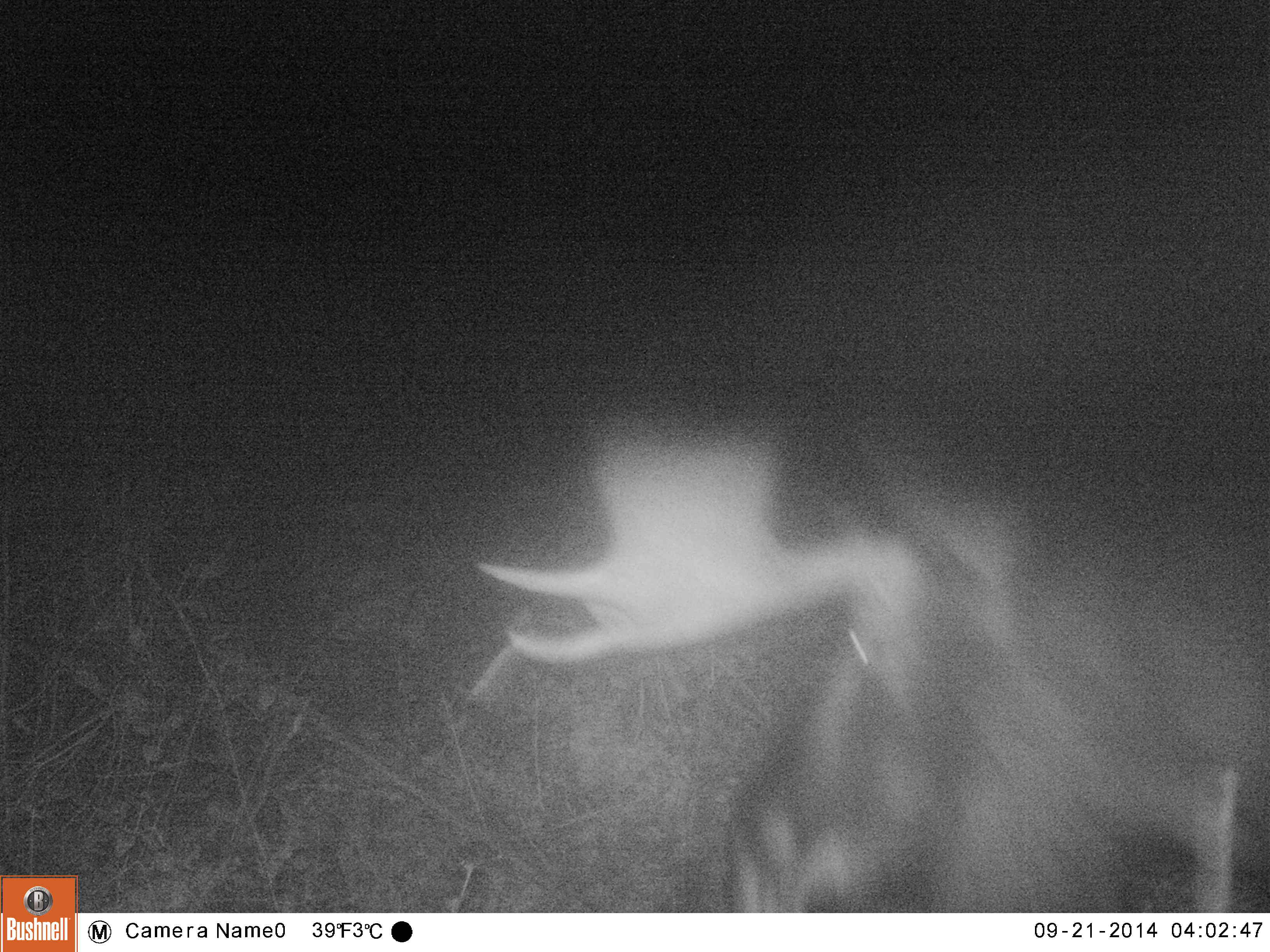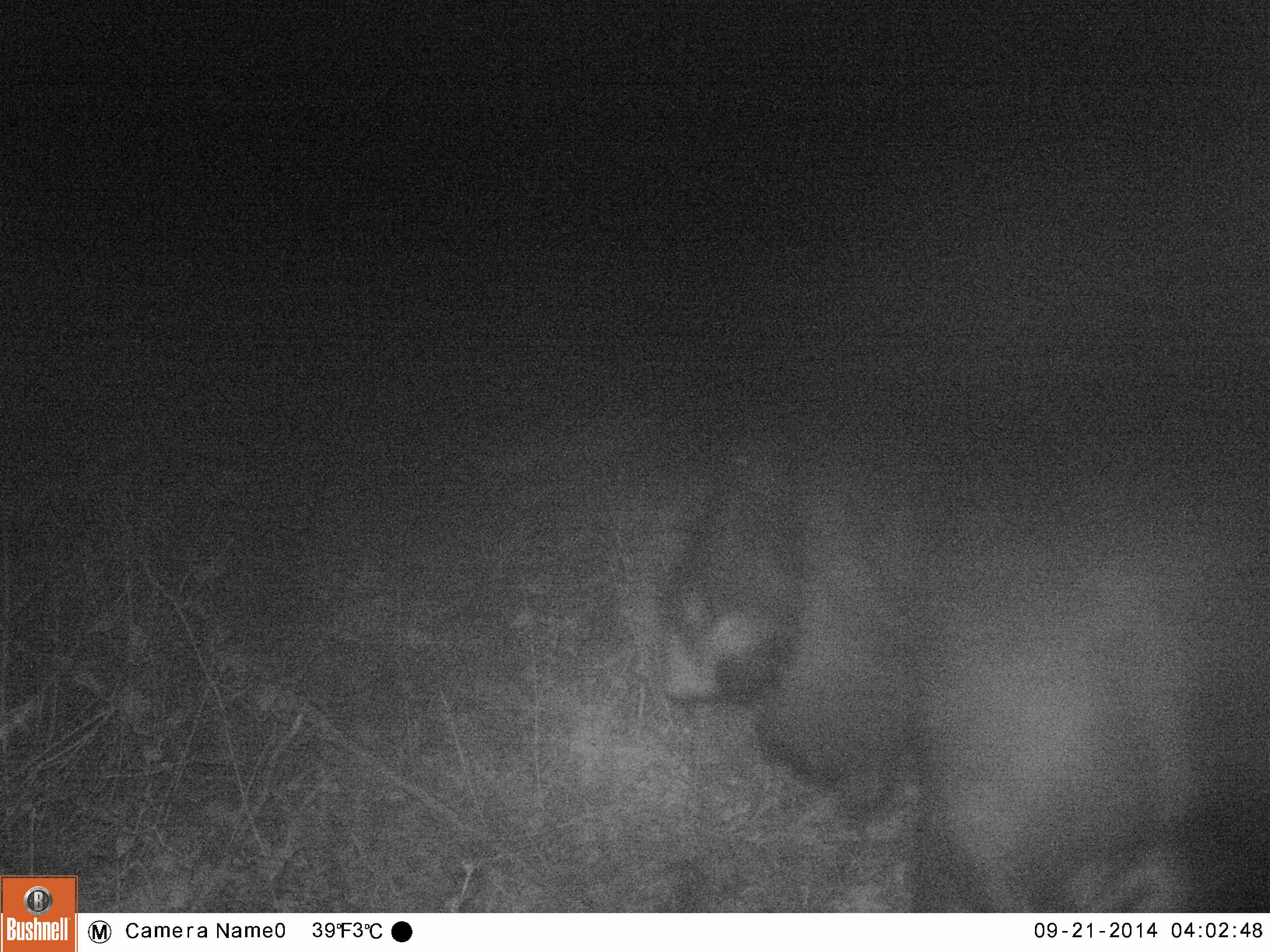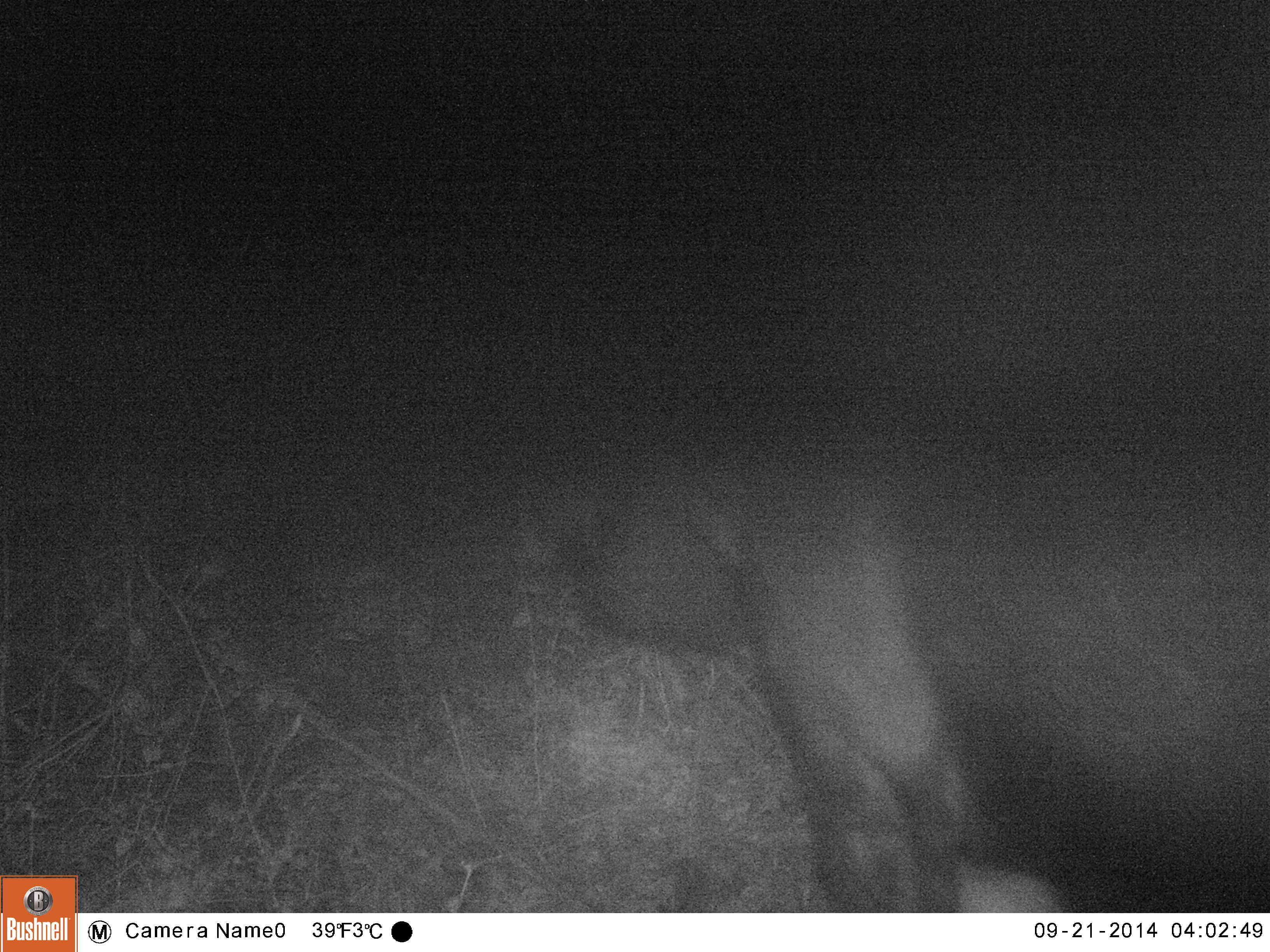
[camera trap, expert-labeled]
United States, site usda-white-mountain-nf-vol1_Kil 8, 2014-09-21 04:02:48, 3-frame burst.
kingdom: Animalia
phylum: Chordata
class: Mammalia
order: Artiodactyla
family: Cervidae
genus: Alces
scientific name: Alces alces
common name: moose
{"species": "moose (Alces alces)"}